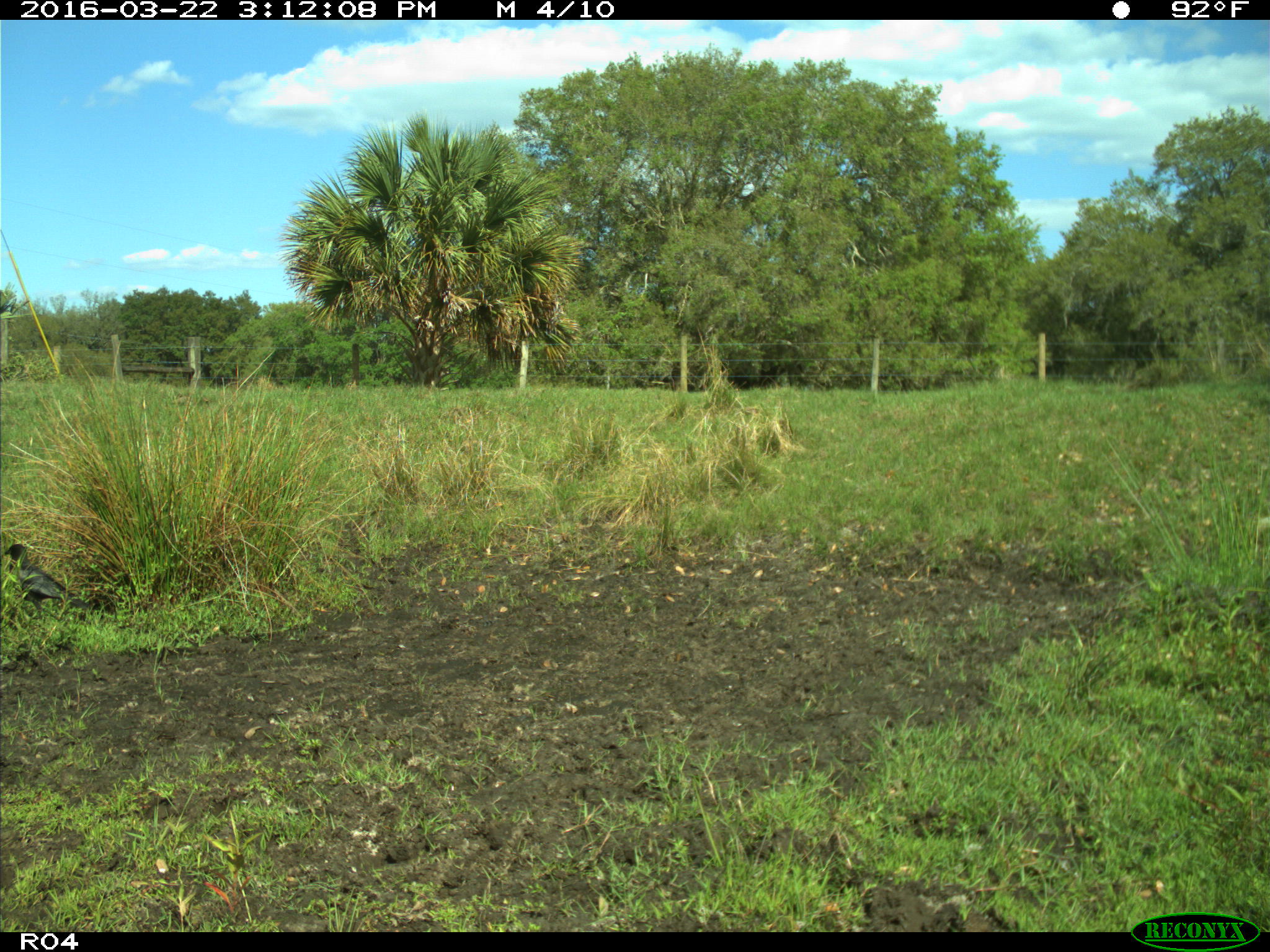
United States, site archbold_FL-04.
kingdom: Animalia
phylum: Chordata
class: Aves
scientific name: Aves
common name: birds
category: unidentified bird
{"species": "unidentified bird (birds) (Aves)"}